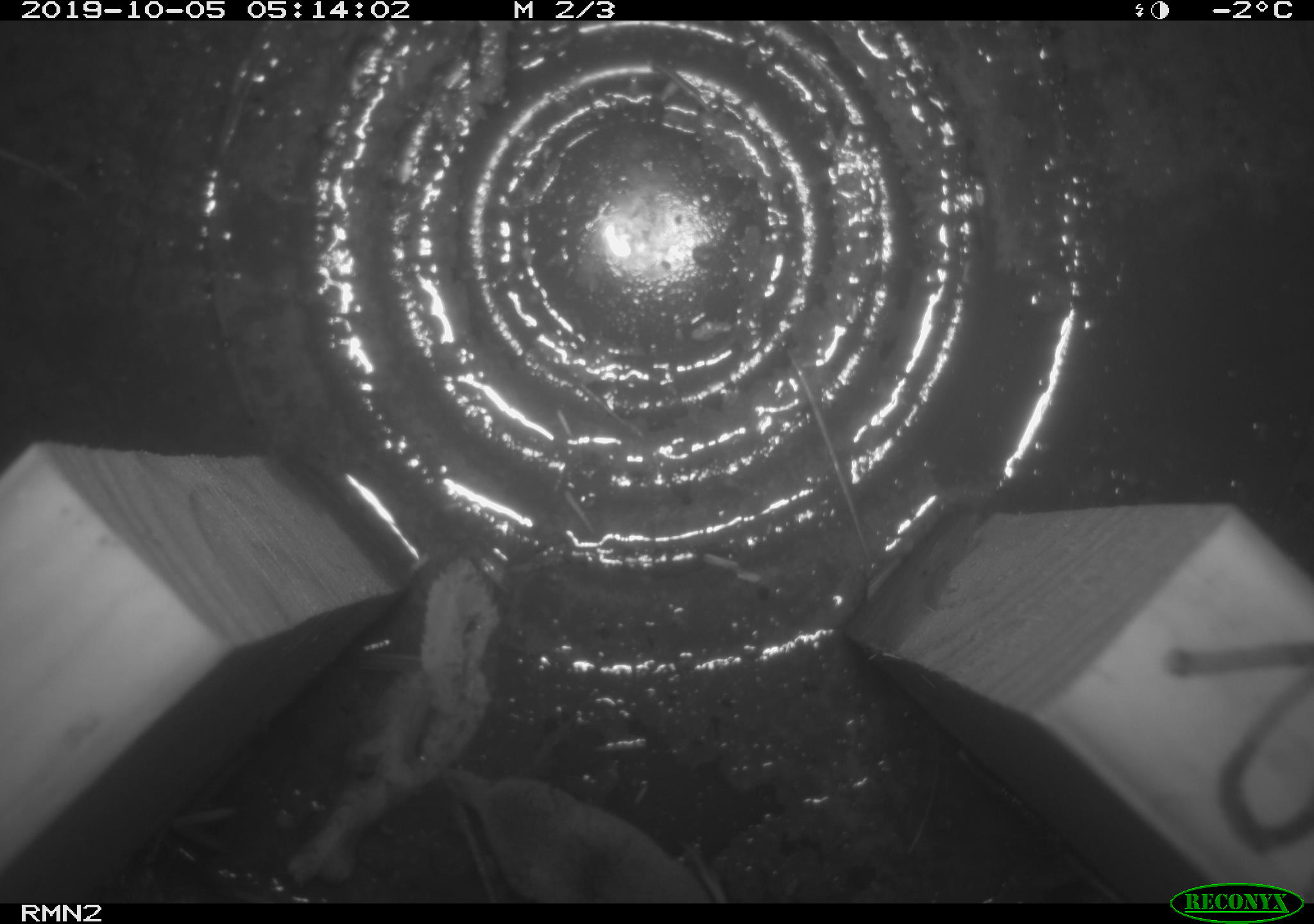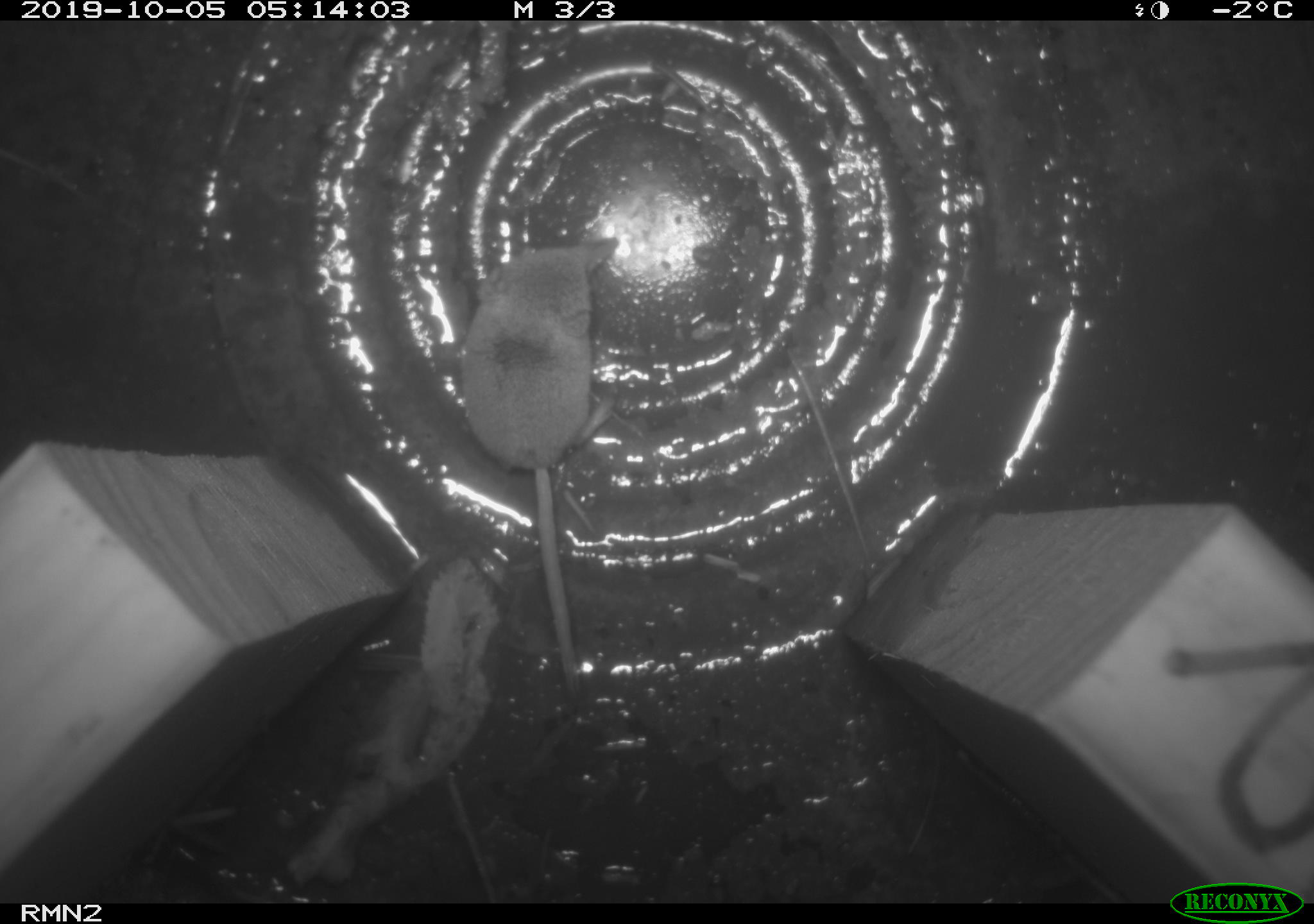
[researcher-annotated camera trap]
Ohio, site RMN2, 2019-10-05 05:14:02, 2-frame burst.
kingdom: Animalia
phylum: Chordata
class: Mammalia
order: Eulipotyphla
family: Soricidae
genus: Sorex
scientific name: Sorex cinereus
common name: masked shrew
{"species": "masked shrew (Sorex cinereus)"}